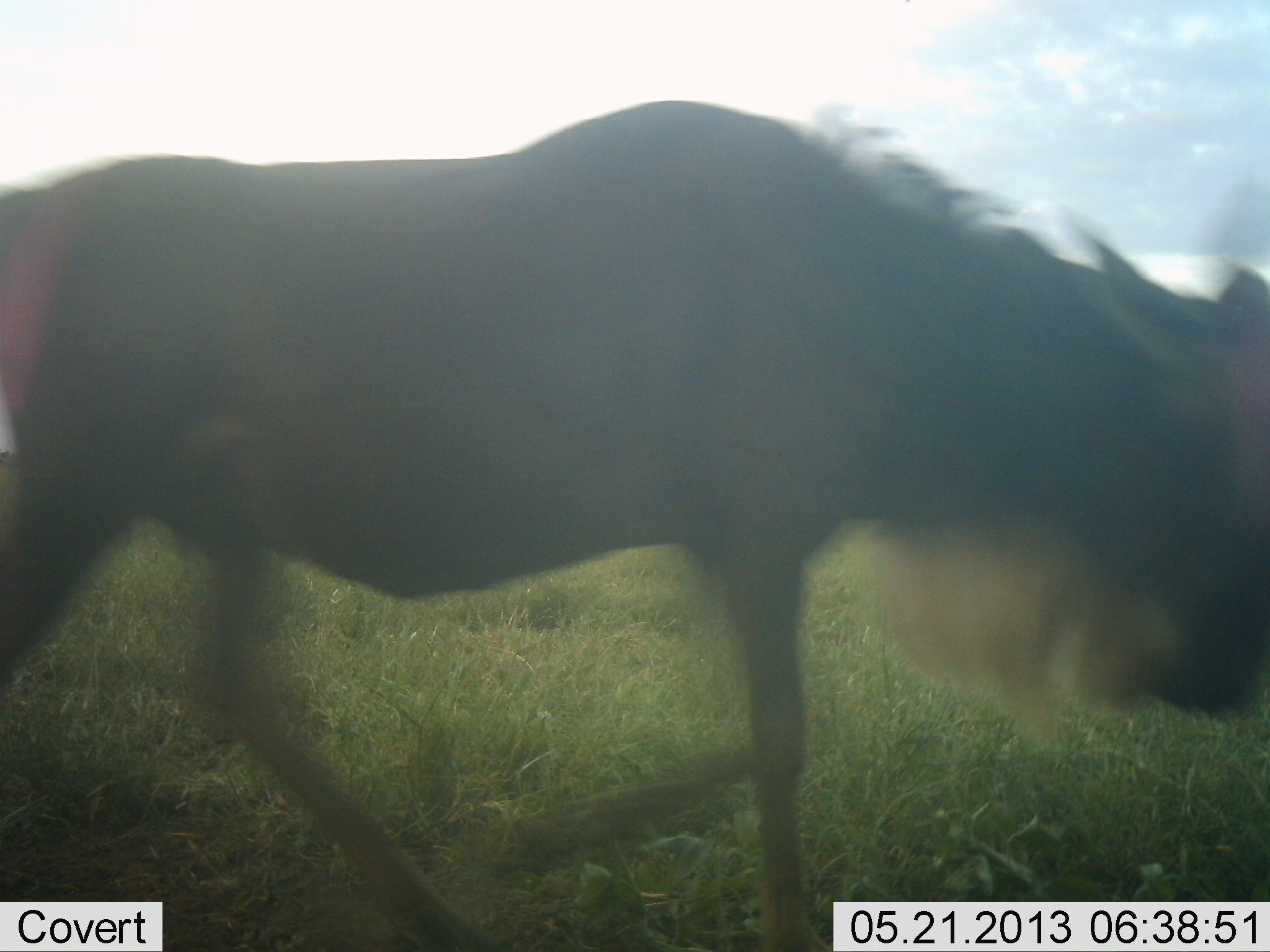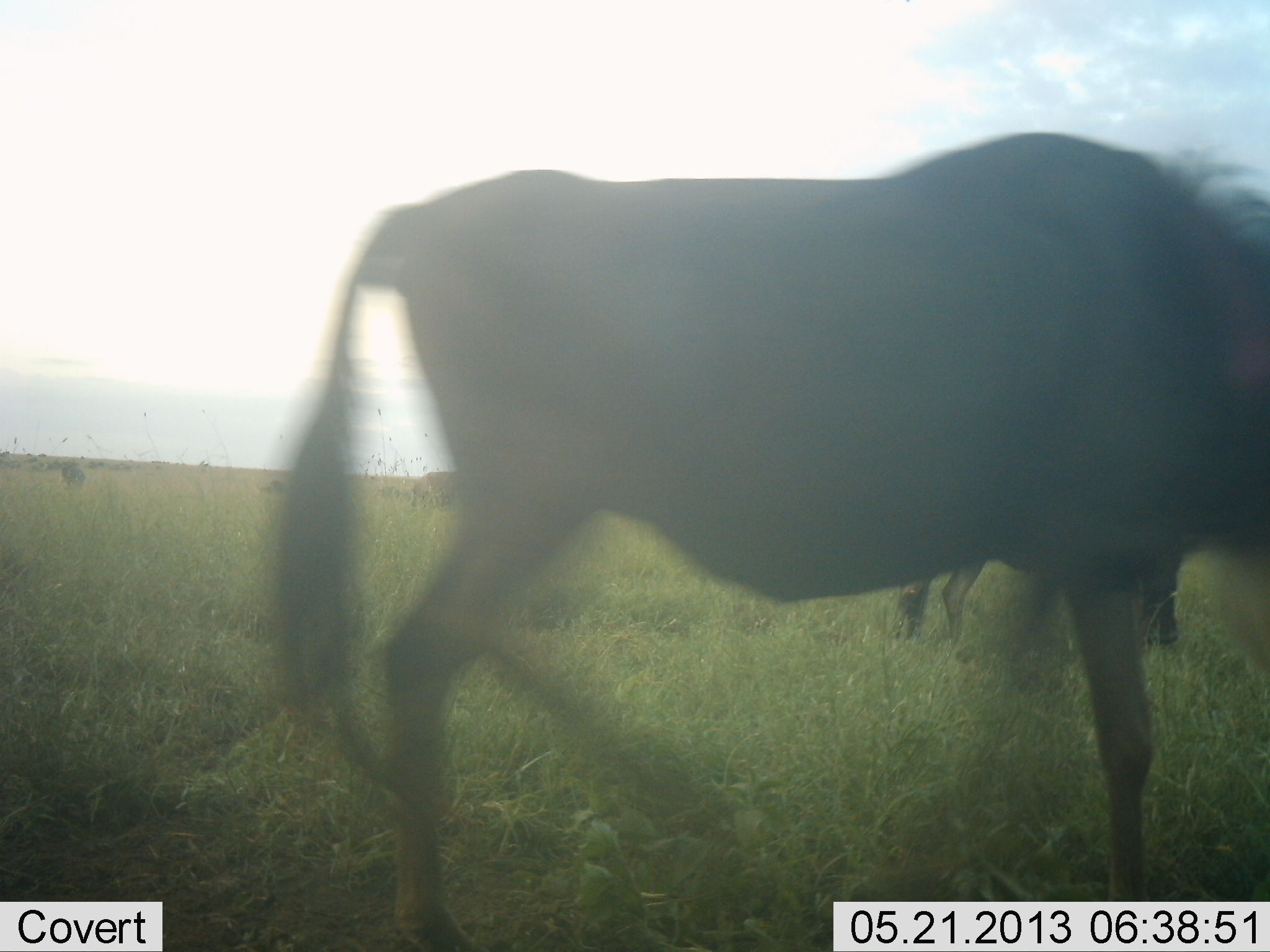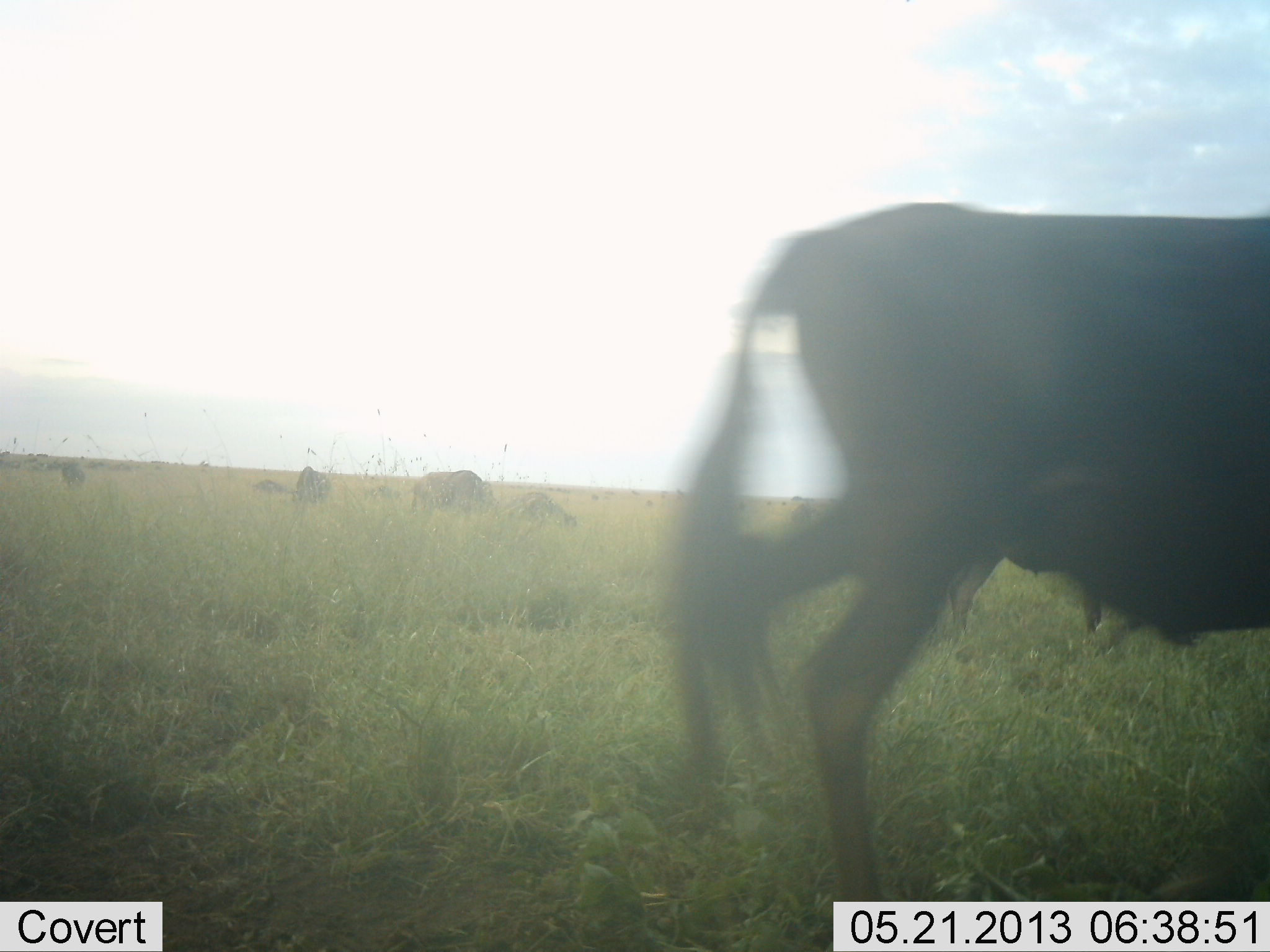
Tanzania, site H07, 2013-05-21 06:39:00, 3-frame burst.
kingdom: Animalia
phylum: Chordata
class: Mammalia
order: Artiodactyla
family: Bovidae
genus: Connochaetes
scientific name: Connochaetes taurinus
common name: blue wildebeest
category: wildebeest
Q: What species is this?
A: Wildebeest (blue wildebeest) (Connochaetes taurinus).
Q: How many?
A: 7.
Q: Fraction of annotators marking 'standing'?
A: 50%.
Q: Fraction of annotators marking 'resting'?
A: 10%.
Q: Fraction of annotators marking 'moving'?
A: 100%.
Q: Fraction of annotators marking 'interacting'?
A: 0%.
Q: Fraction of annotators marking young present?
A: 0%.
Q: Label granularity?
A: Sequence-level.